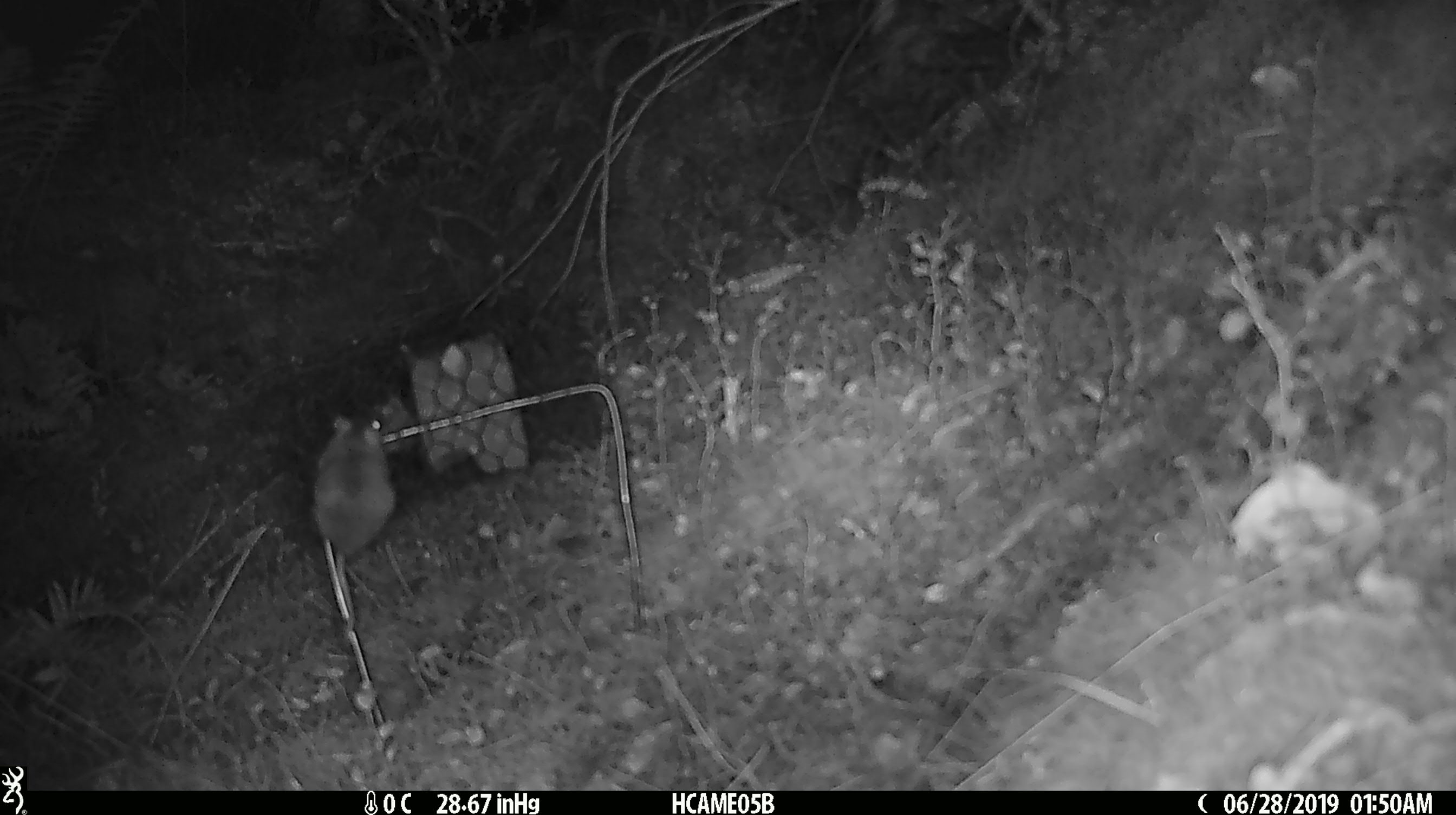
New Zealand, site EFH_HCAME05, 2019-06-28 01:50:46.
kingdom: Animalia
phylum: Chordata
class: Mammalia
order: Rodentia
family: Muridae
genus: Mus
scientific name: Mus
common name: mouse